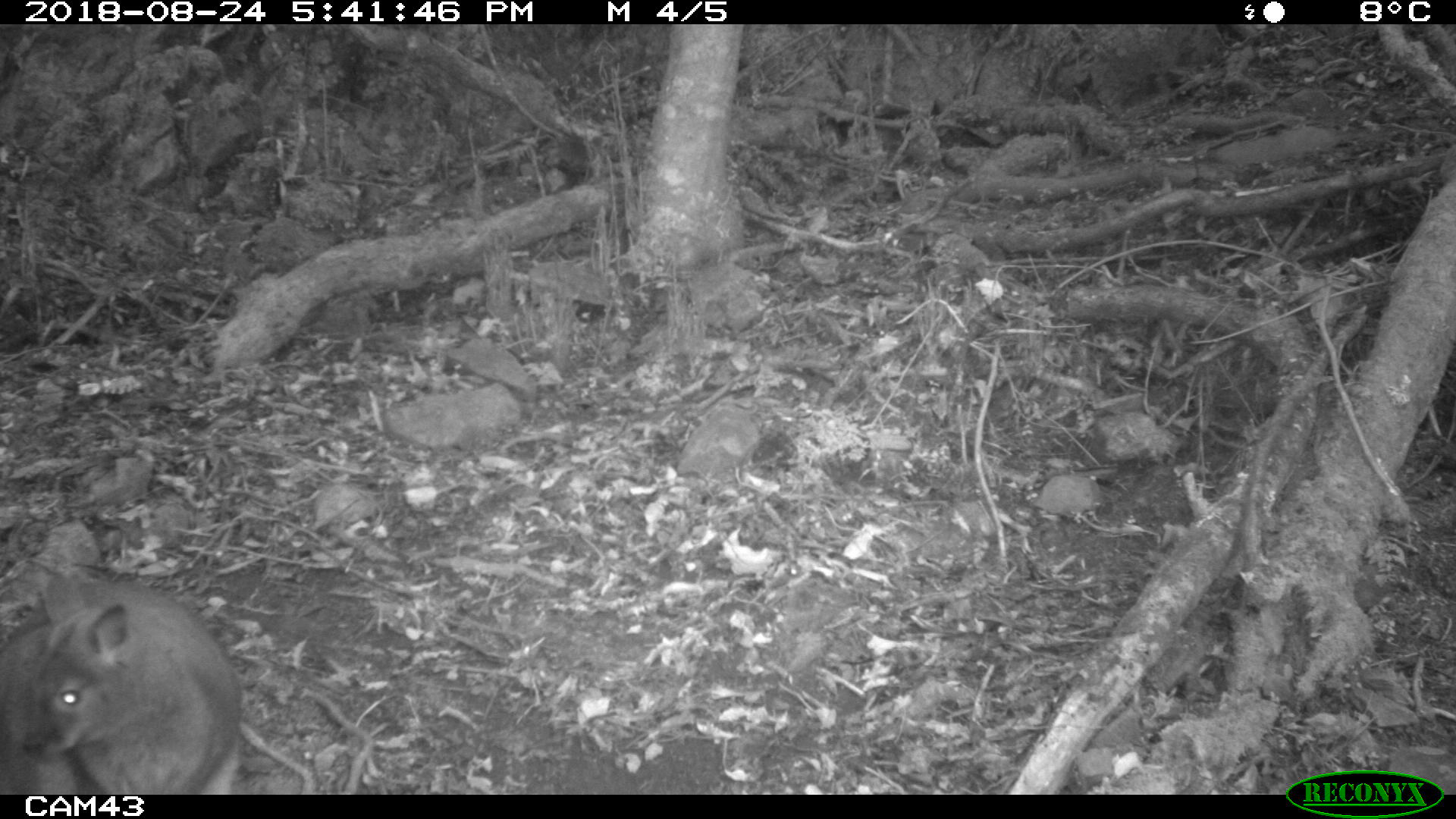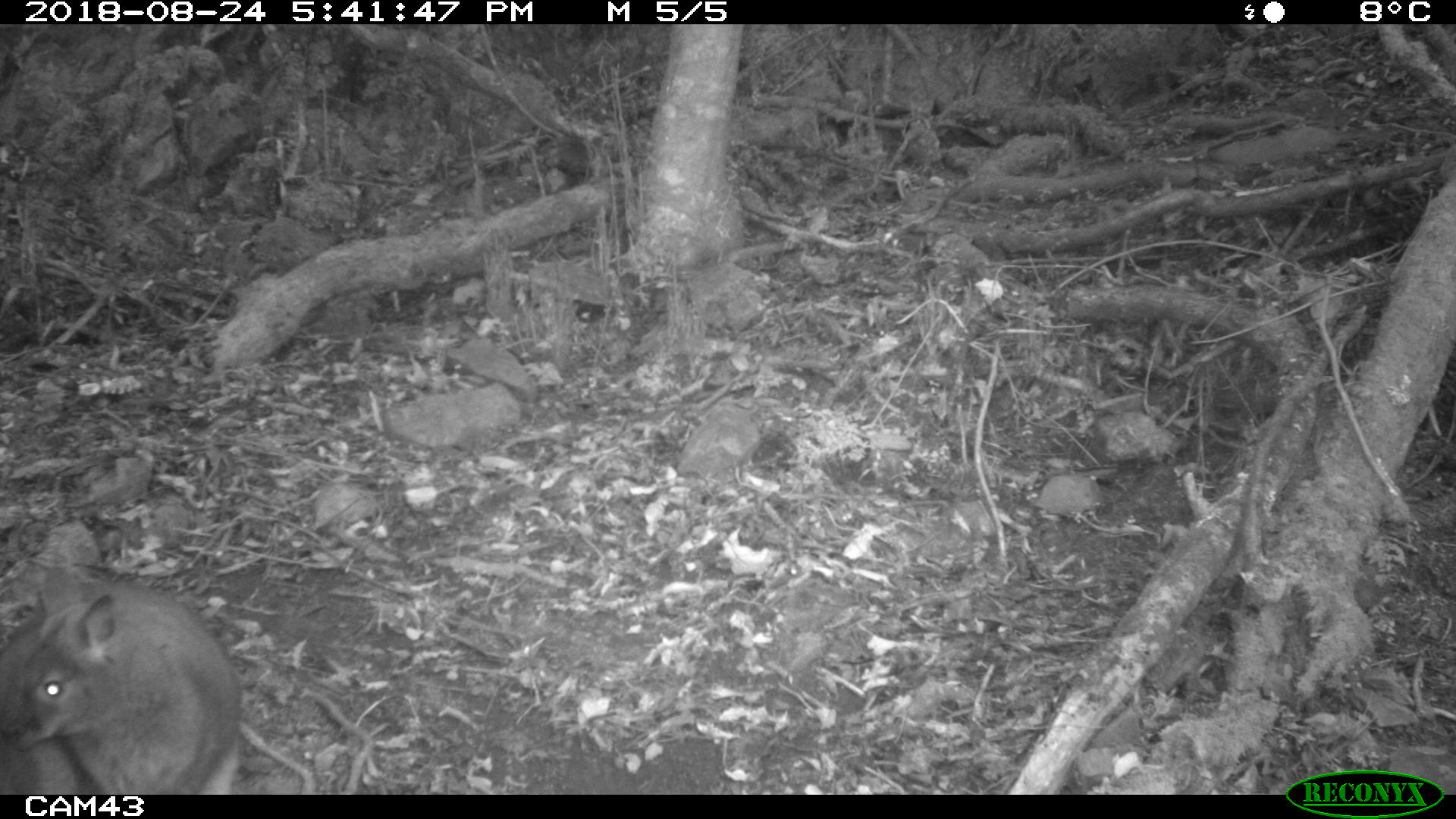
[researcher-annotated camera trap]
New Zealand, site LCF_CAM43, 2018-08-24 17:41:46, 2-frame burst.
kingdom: Animalia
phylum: Chordata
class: Mammalia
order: Diprotodontia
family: Macropodidae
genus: Notamacropus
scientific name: Notamacropus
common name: wallaby